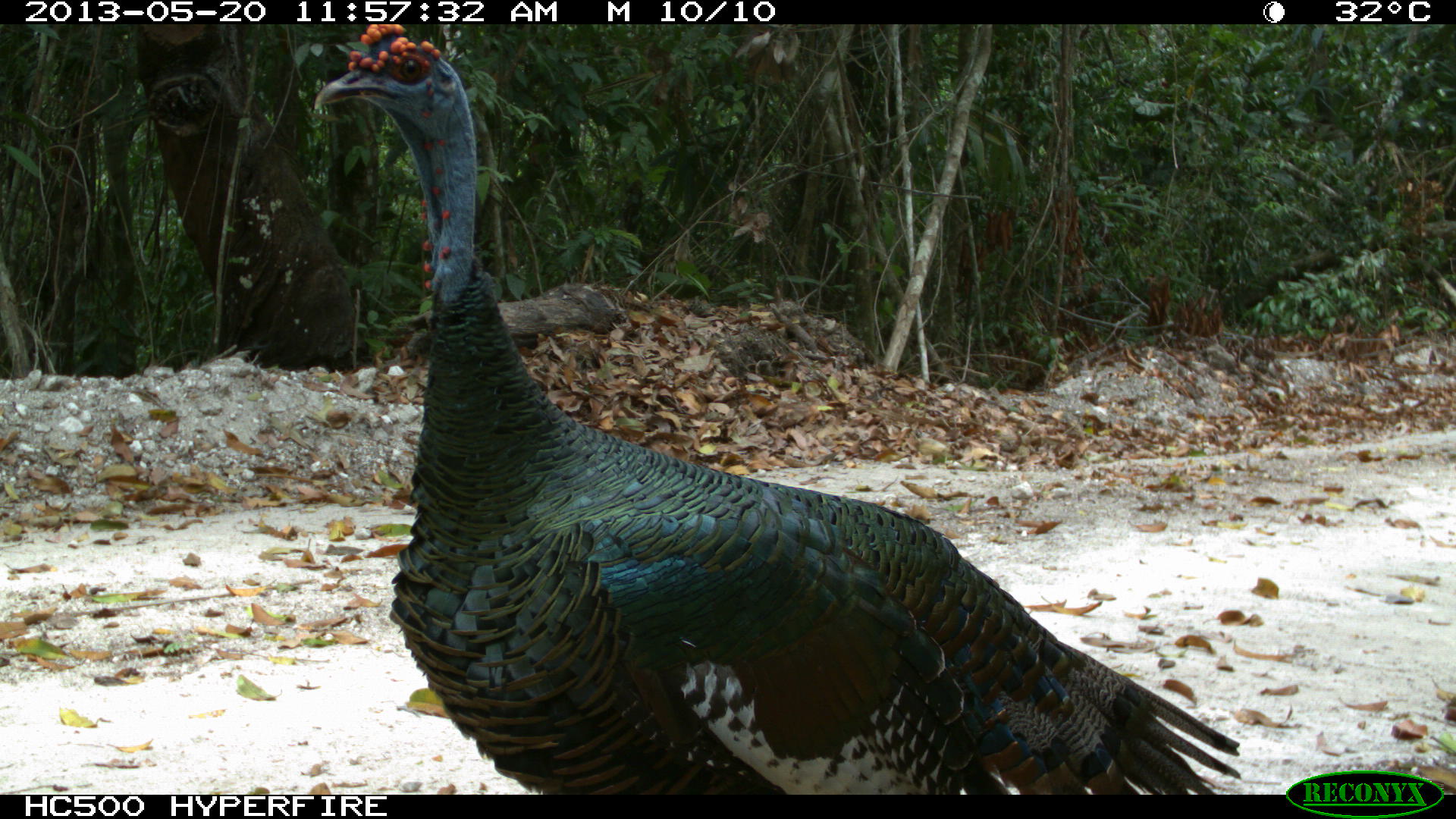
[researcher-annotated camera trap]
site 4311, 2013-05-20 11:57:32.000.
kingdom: Animalia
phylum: Chordata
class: Aves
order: Galliformes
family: Phasianidae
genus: Meleagris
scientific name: Meleagris ocellata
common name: ocellated turkey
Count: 1.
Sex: male.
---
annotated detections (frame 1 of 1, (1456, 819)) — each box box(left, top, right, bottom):
meleagris ocellata: box(311, 21, 1240, 792)